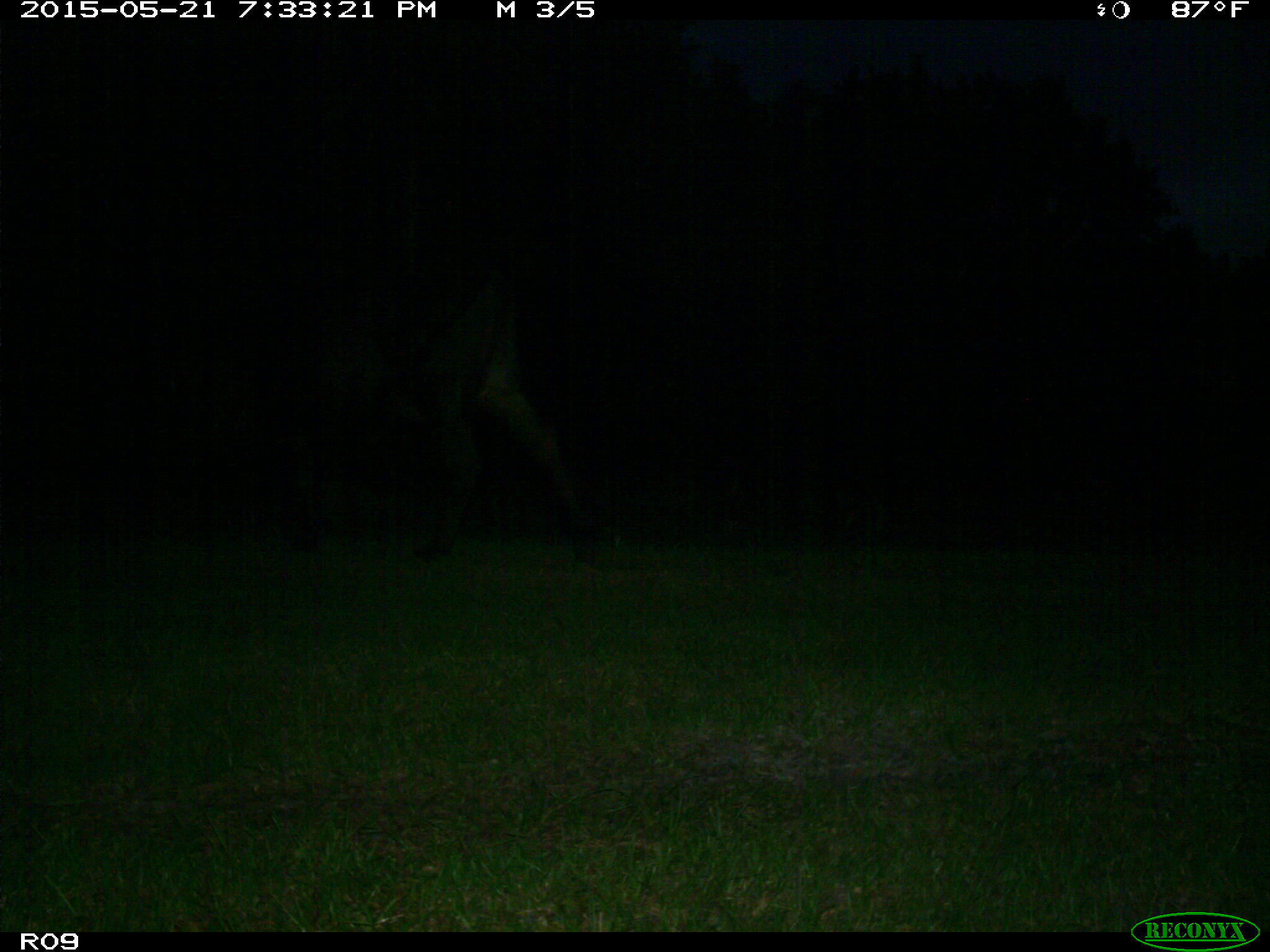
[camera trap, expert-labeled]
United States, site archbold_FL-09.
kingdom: Animalia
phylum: Chordata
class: Mammalia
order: Artiodactyla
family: Bovidae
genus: Bos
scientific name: Bos taurus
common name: domestic cow